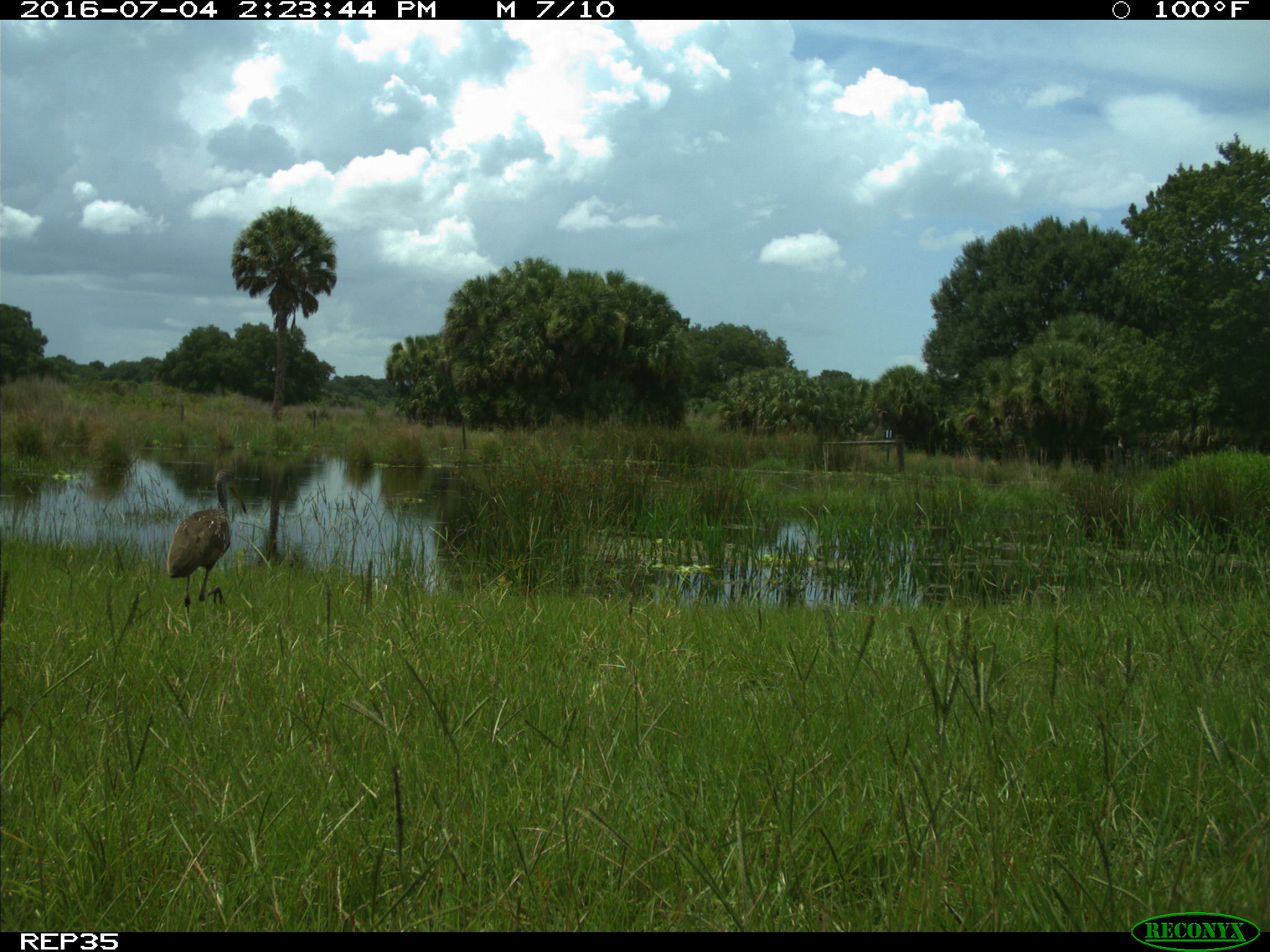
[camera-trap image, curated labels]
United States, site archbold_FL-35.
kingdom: Animalia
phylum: Chordata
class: Aves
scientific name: Aves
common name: birds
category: unidentified bird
Unidentified bird (birds) (Aves).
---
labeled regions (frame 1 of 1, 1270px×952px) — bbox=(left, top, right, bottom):
animal: bbox=(165, 467, 249, 614)